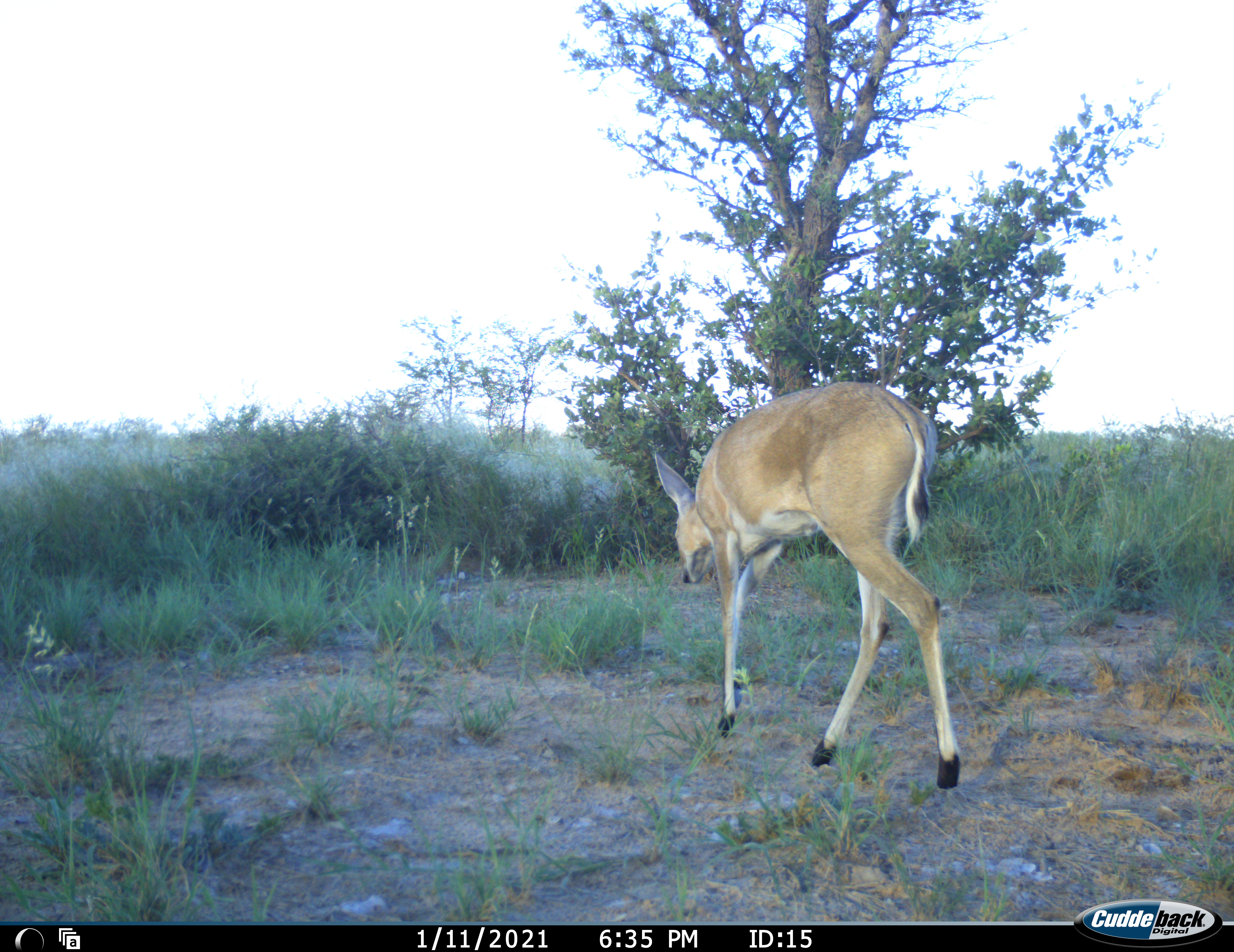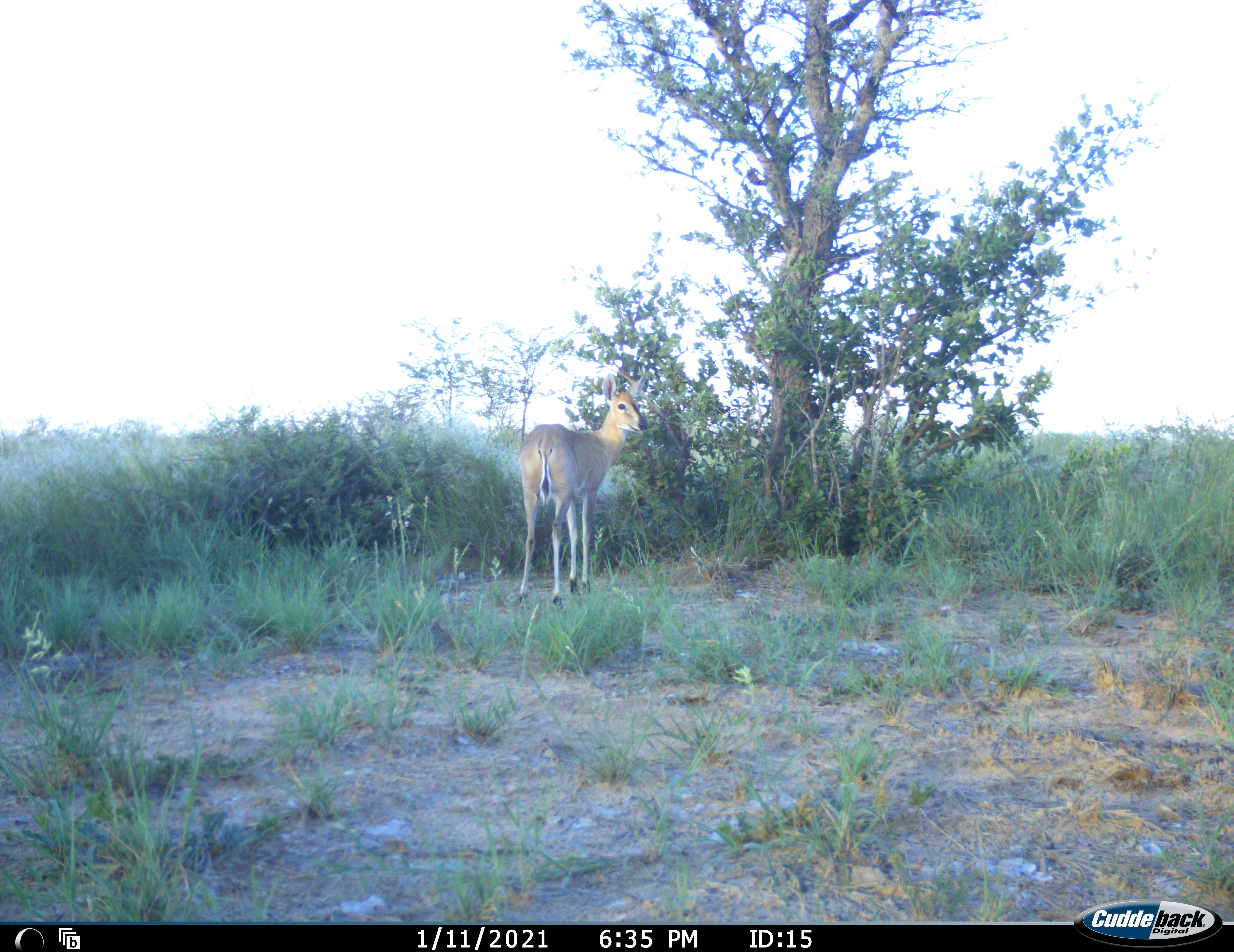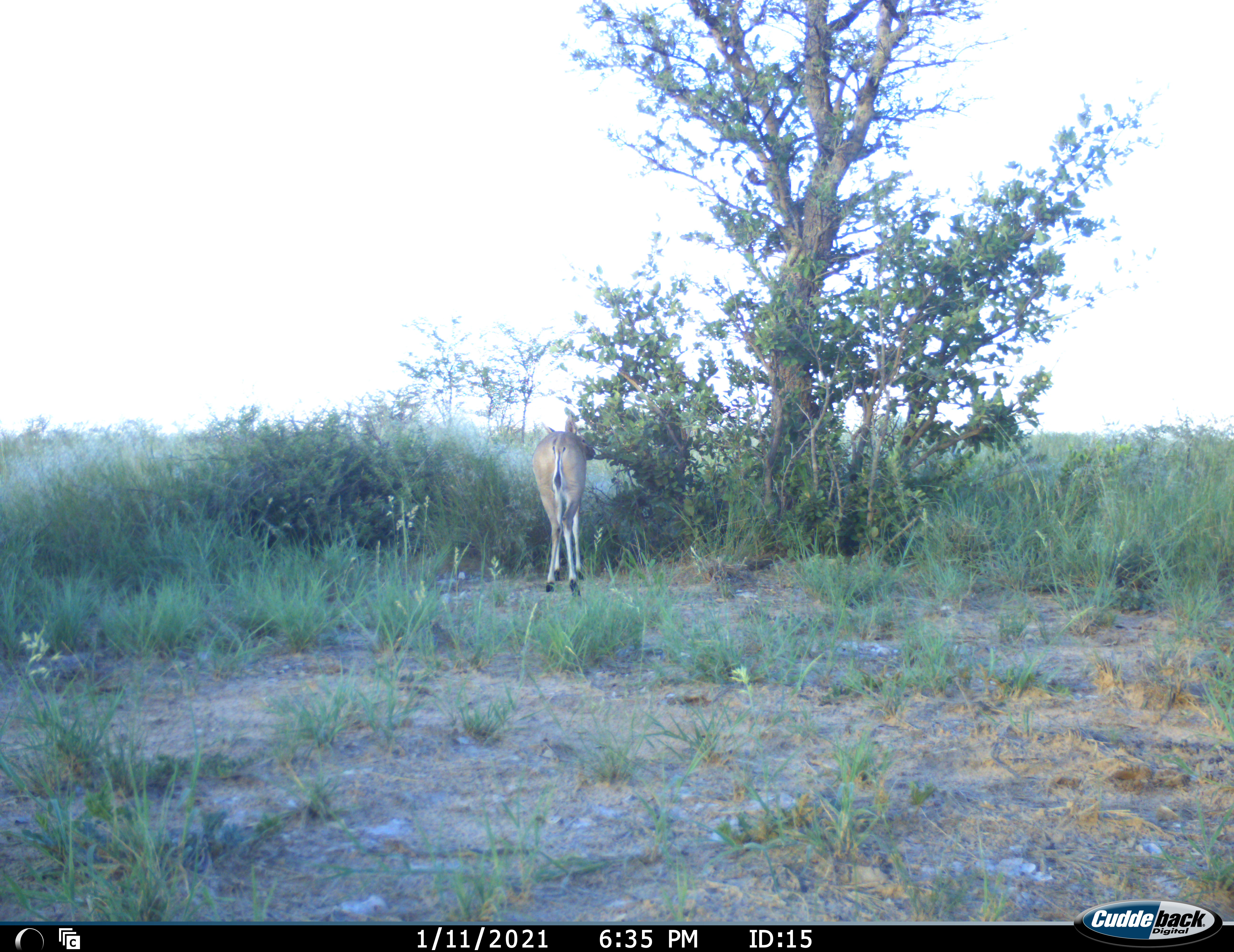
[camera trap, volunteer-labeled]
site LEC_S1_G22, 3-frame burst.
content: unidentified animal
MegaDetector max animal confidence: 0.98